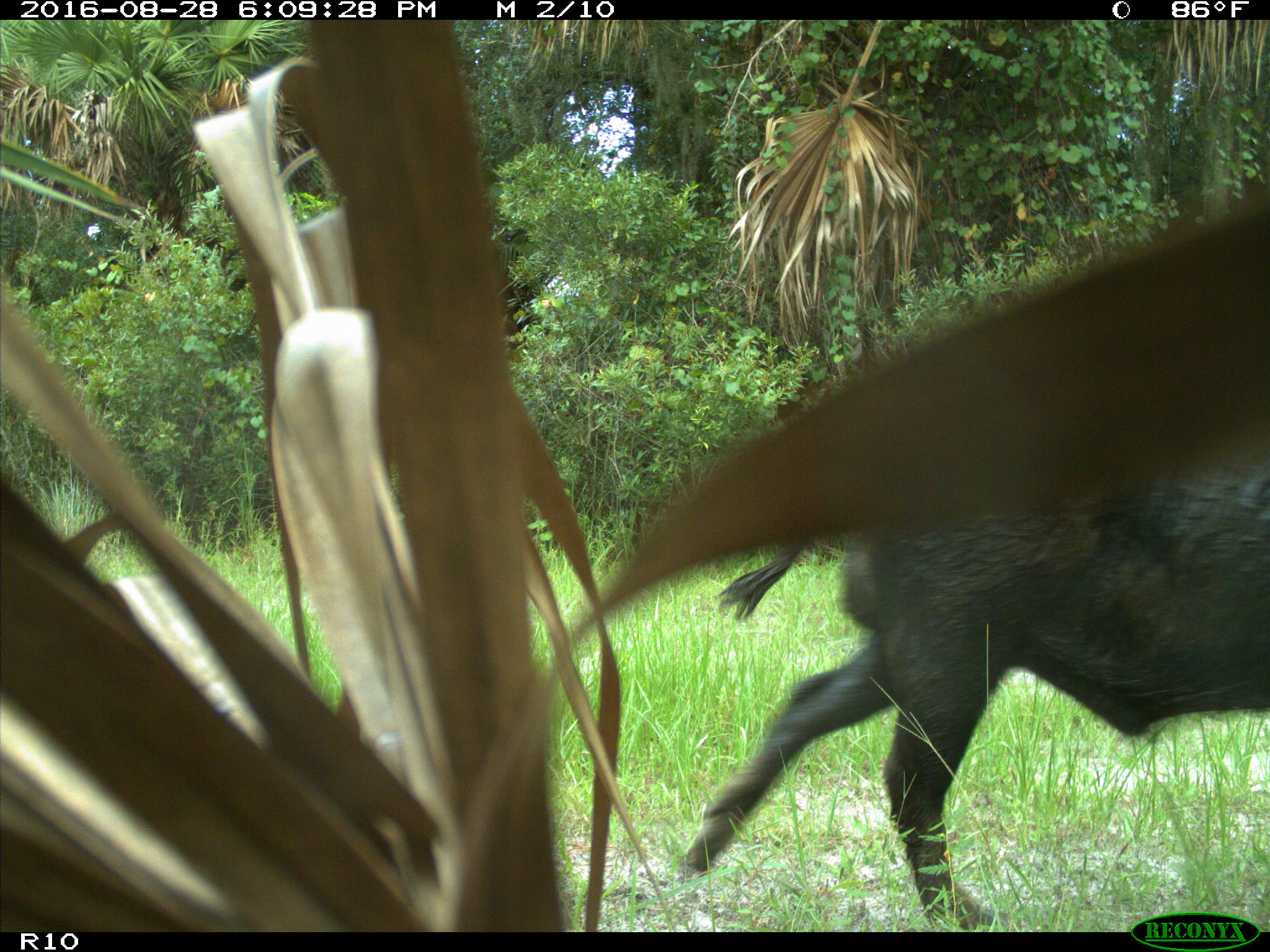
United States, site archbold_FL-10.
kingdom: Animalia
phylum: Chordata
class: Mammalia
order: Artiodactyla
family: Suidae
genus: Sus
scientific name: Sus scrofa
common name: wild boar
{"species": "Sus scrofa (wild boar)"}